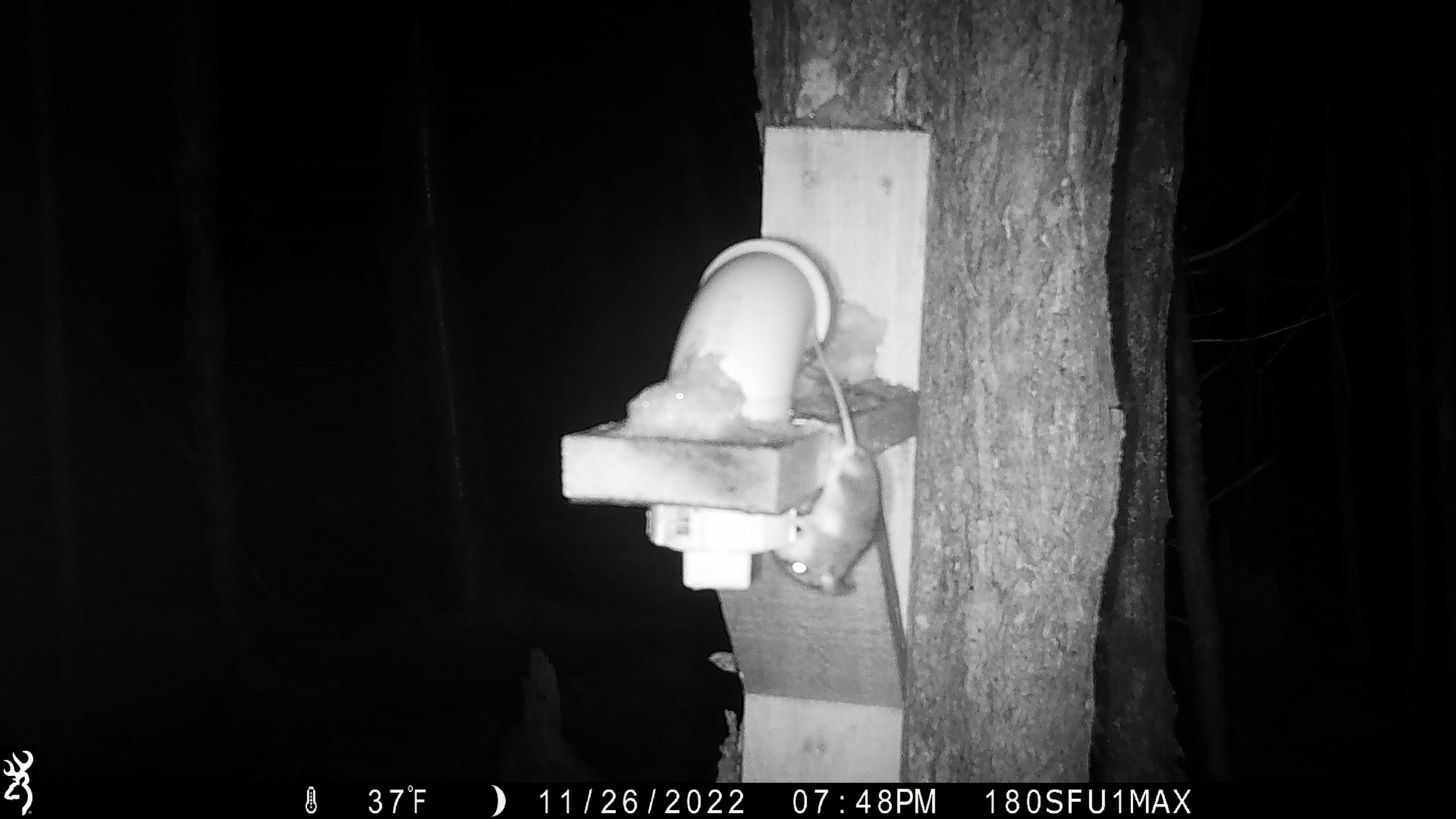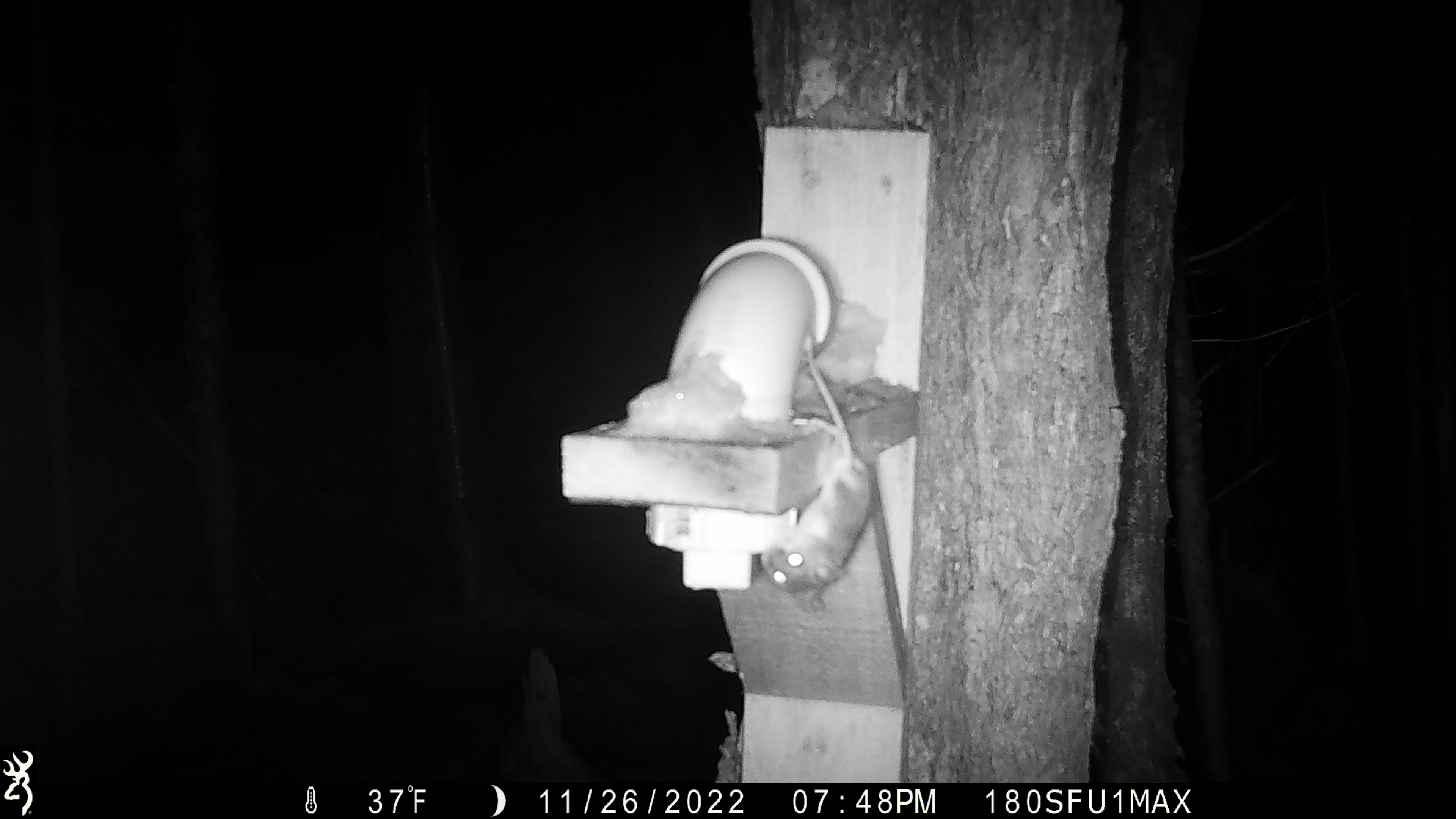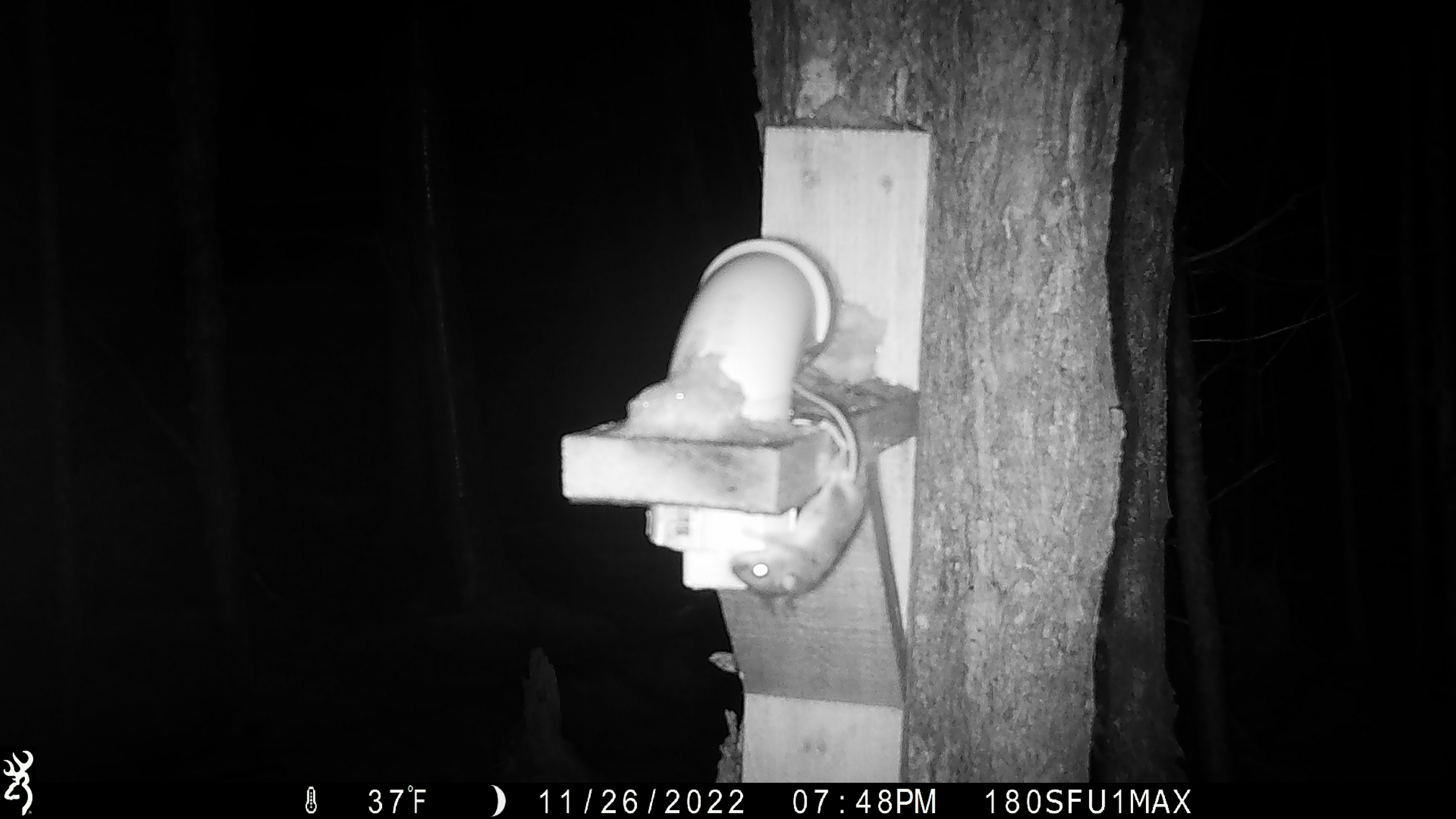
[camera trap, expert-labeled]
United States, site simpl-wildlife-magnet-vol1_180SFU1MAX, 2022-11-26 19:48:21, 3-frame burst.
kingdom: Animalia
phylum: Chordata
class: Mammalia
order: Rodentia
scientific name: Rodentia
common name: mouse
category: mouse sp.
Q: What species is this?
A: Mouse sp. (mouse) (Rodentia).